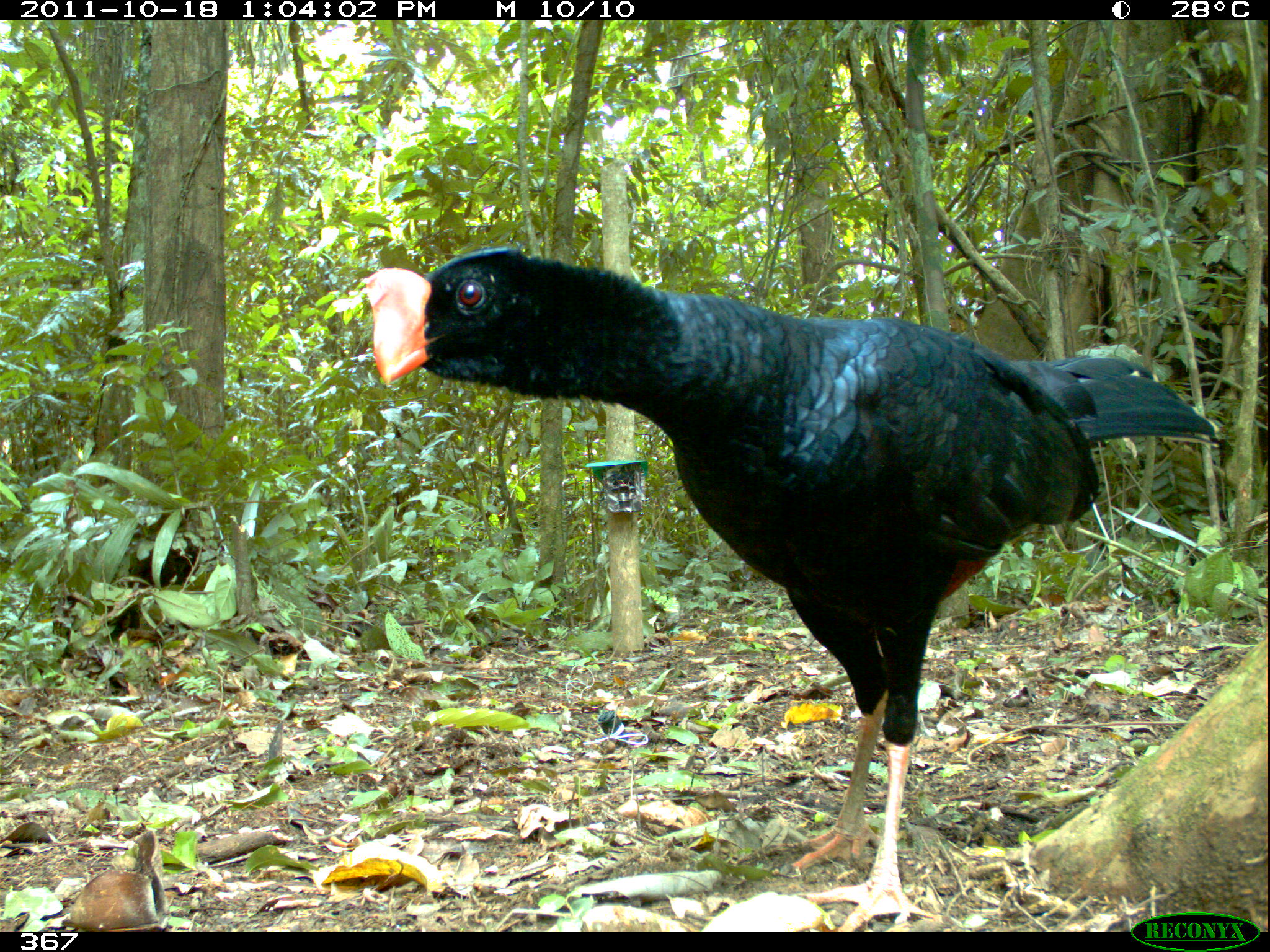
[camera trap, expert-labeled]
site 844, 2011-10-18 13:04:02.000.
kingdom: Animalia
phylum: Chordata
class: Aves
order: Galliformes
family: Cracidae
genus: Mitu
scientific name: Mitu tuberosum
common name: razor-billed curassow